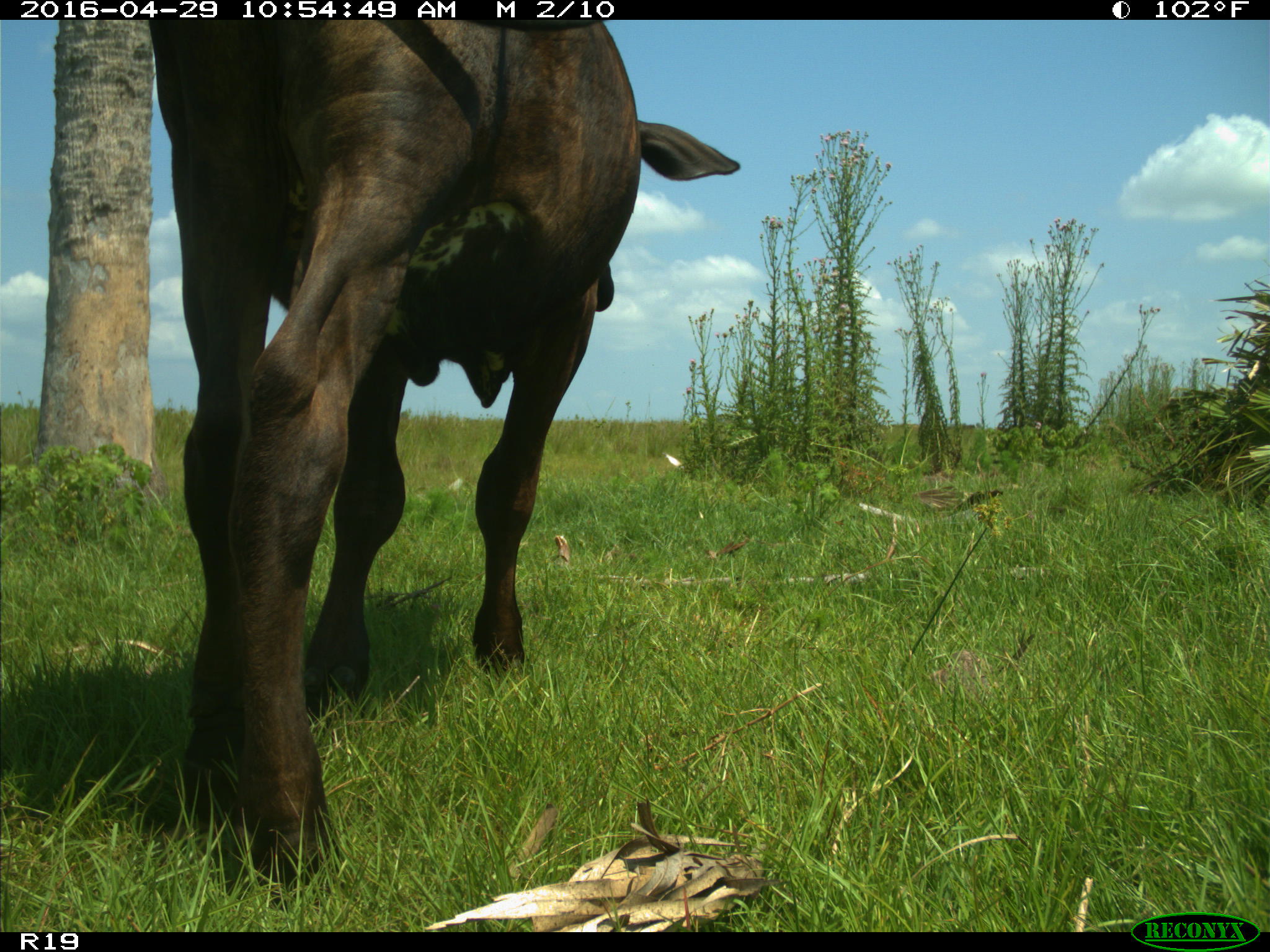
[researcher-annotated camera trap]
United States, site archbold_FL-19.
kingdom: Animalia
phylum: Chordata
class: Mammalia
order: Artiodactyla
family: Bovidae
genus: Bos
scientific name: Bos taurus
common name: domestic cow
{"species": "Bos taurus (domestic cow)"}